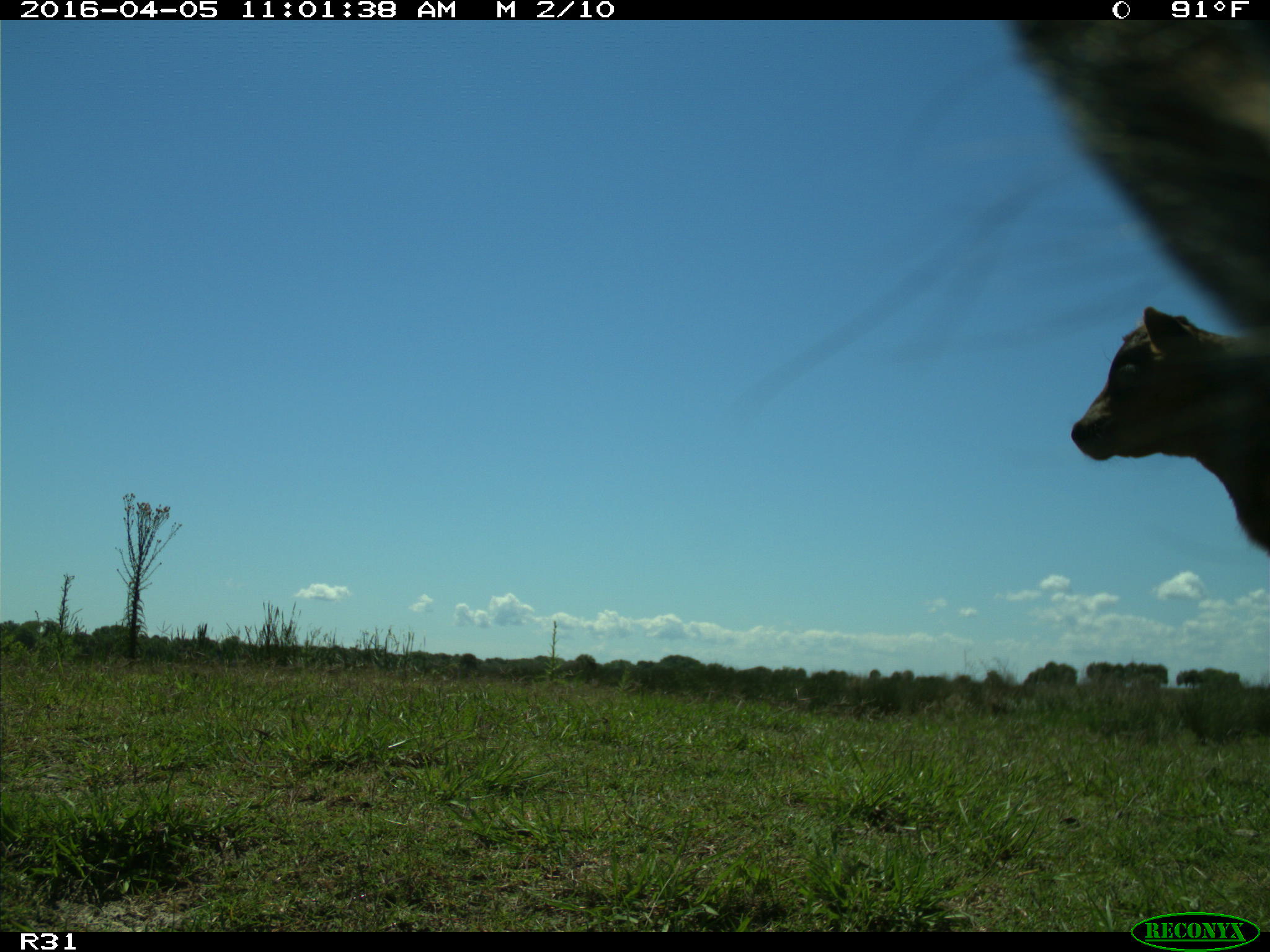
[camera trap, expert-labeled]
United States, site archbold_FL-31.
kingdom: Animalia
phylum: Chordata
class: Mammalia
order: Artiodactyla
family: Bovidae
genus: Bos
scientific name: Bos taurus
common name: domestic cow